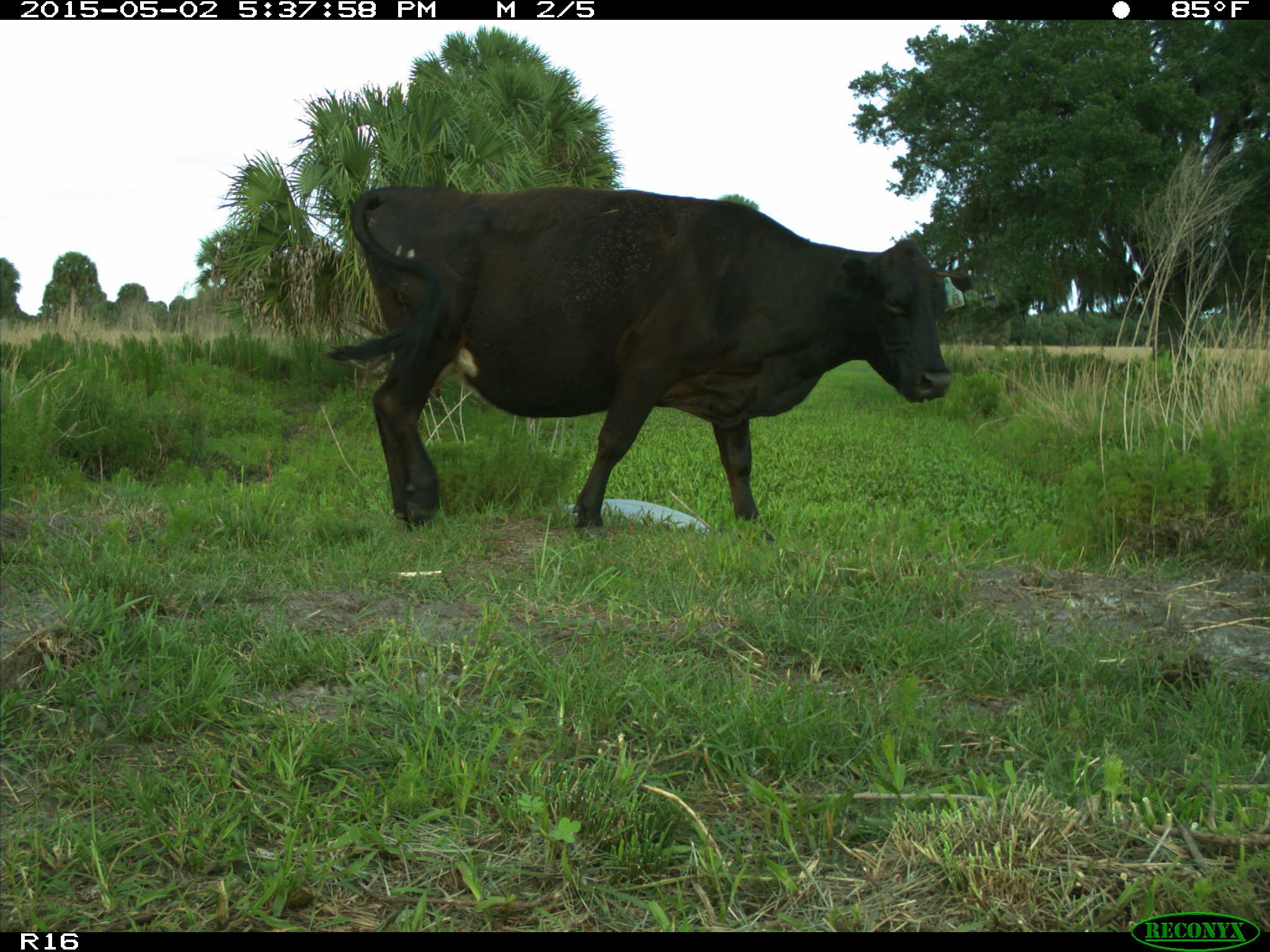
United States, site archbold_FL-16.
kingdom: Animalia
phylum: Chordata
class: Mammalia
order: Artiodactyla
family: Bovidae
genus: Bos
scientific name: Bos taurus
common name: domestic cow